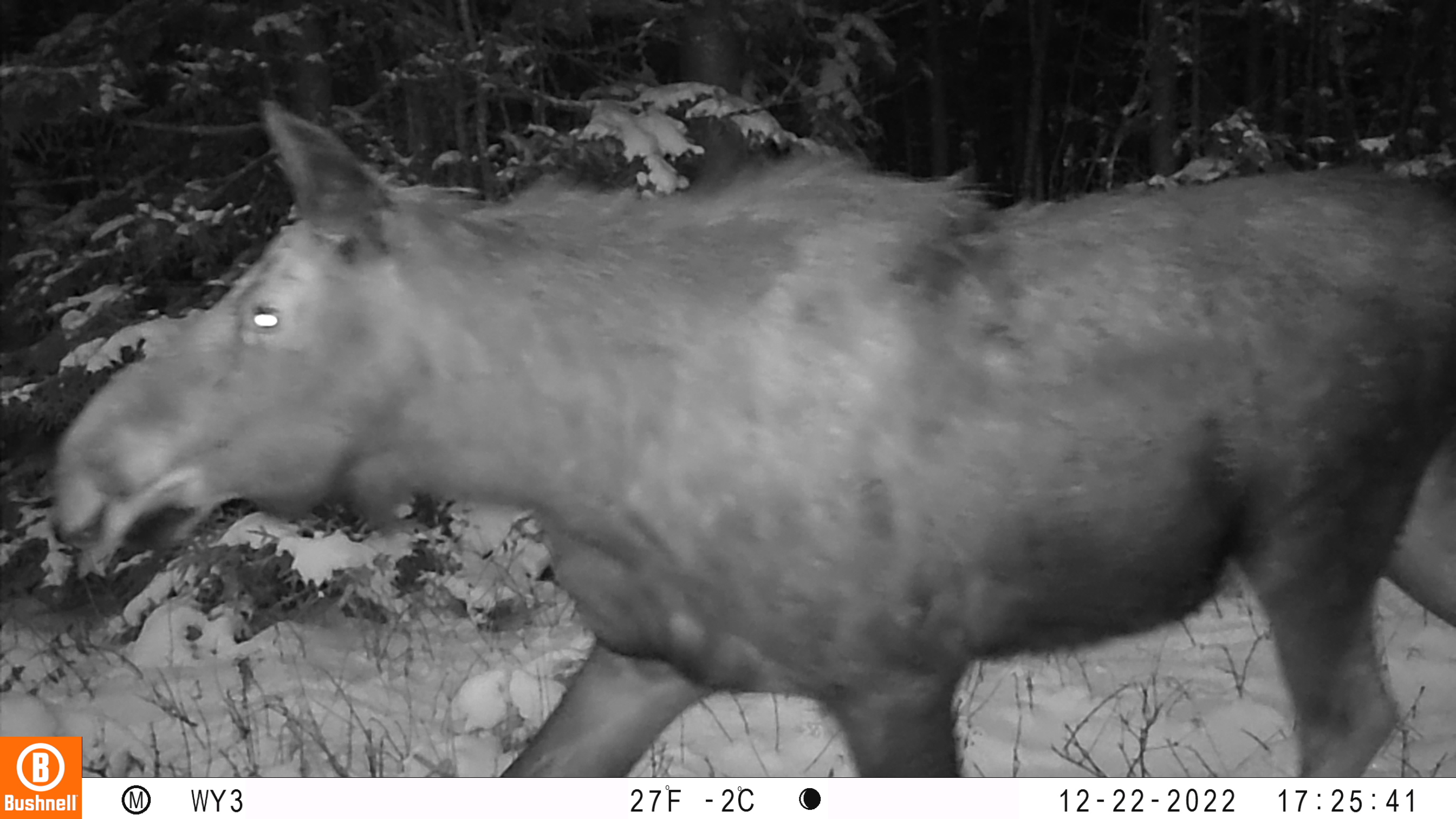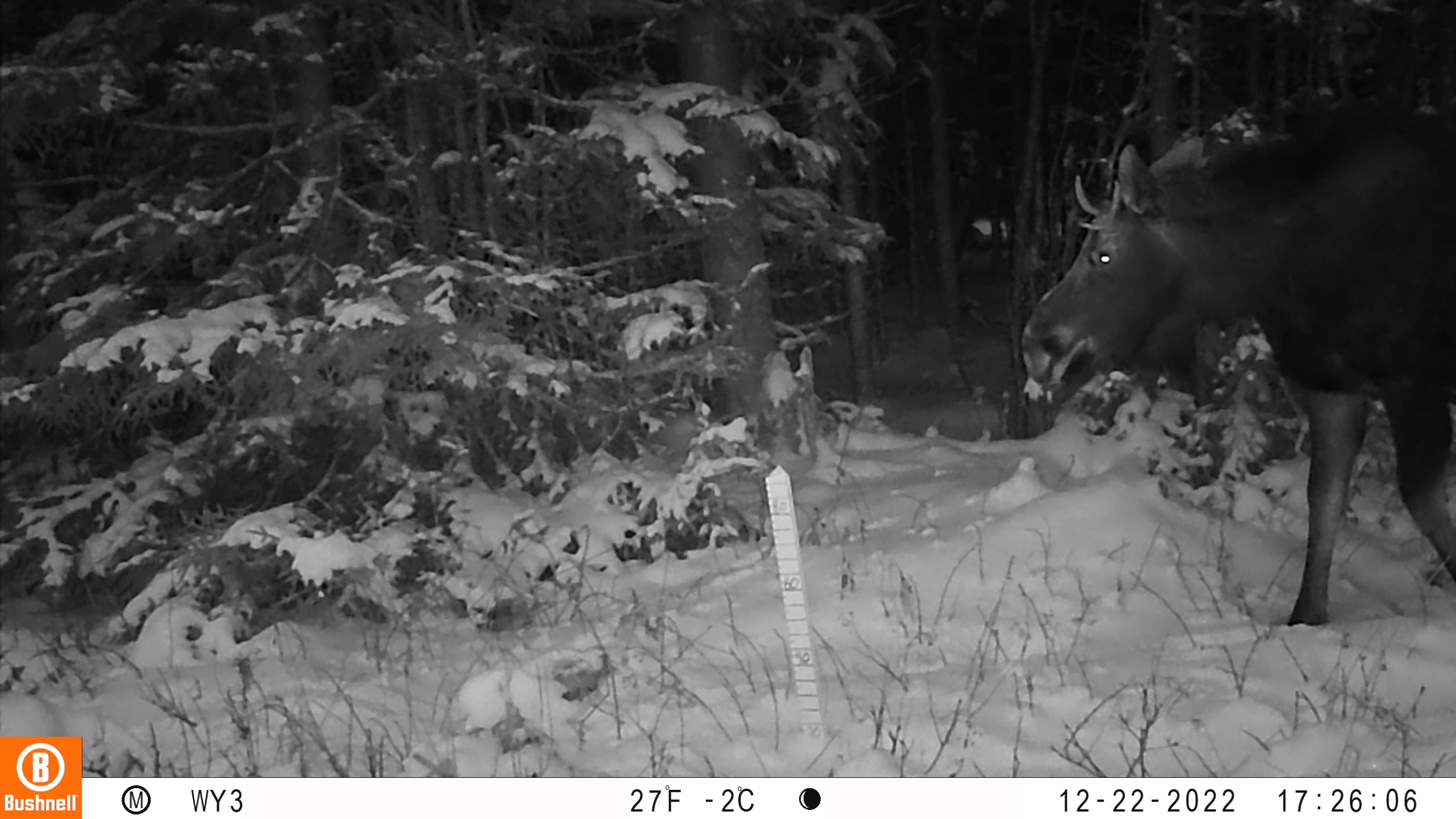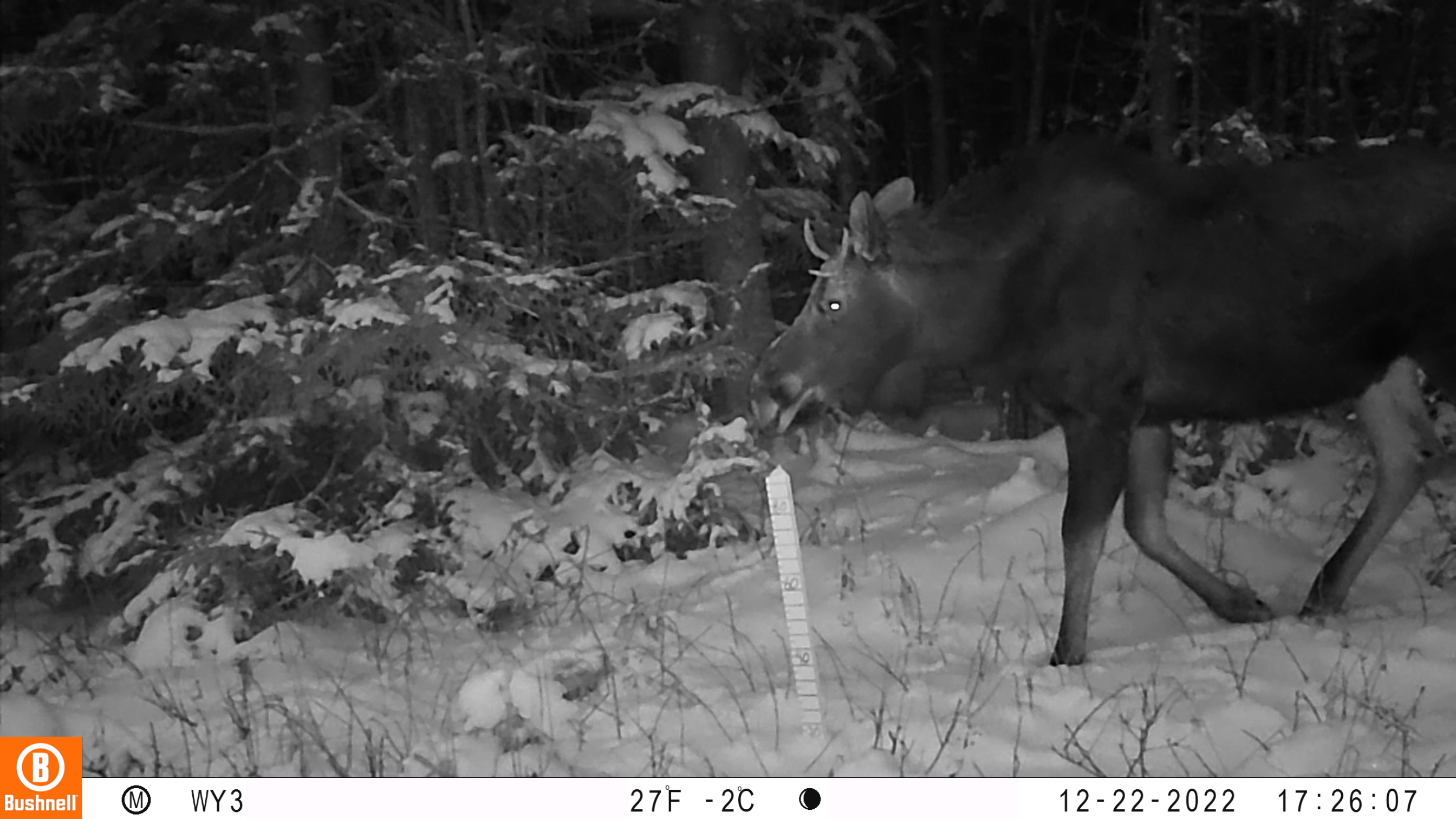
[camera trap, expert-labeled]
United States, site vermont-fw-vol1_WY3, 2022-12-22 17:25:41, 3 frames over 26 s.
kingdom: Animalia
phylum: Chordata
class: Mammalia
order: Artiodactyla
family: Cervidae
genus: Alces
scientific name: Alces alces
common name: moose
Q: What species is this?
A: Moose (Alces alces).